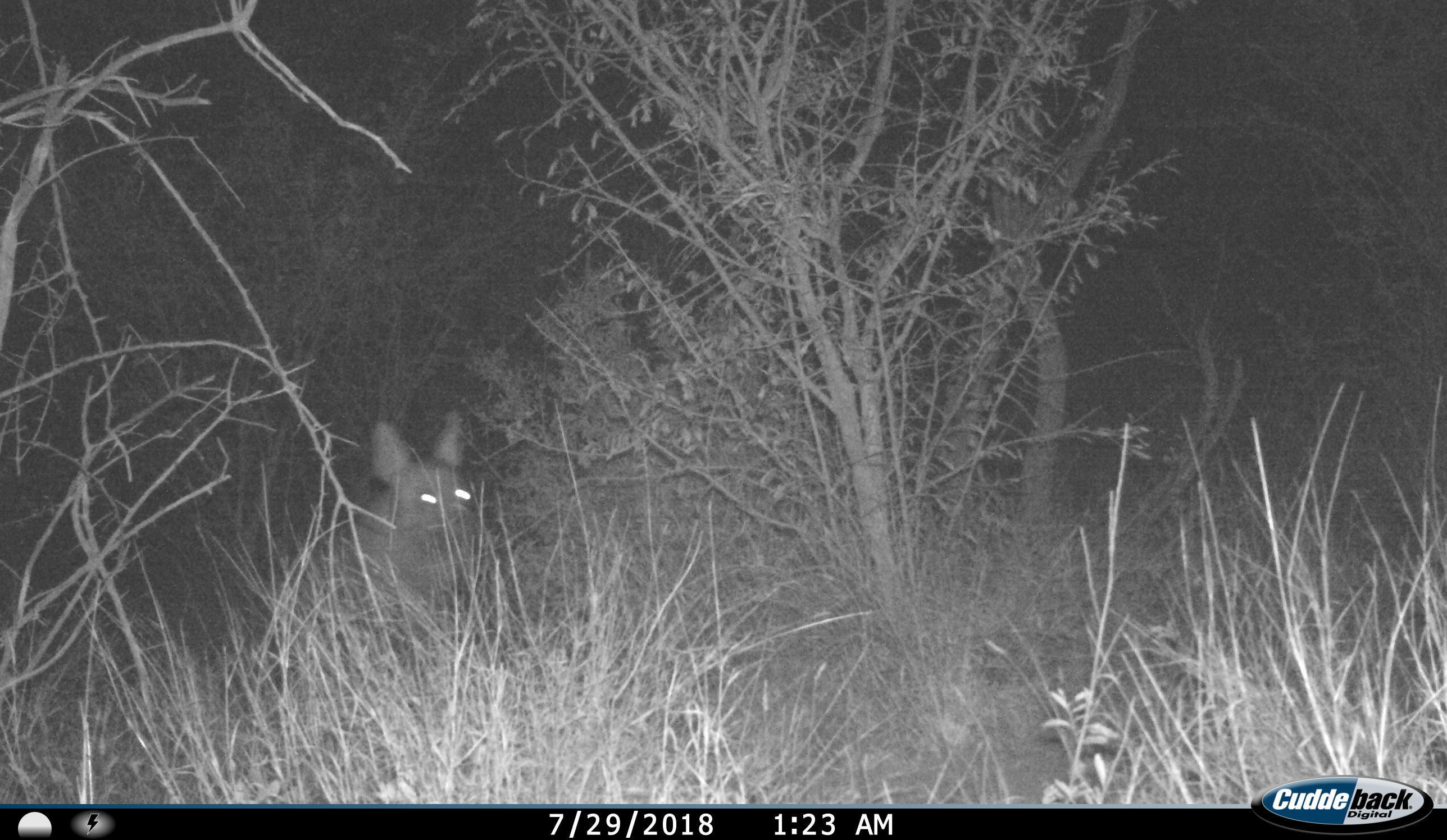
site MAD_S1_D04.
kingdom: Animalia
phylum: Chordata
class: Mammalia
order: Carnivora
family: Hyaenidae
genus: Parahyaena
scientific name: Parahyaena brunnea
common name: brown hyena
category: hyenabrown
Hyenabrown (brown hyena) (Parahyaena brunnea), count 1. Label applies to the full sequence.